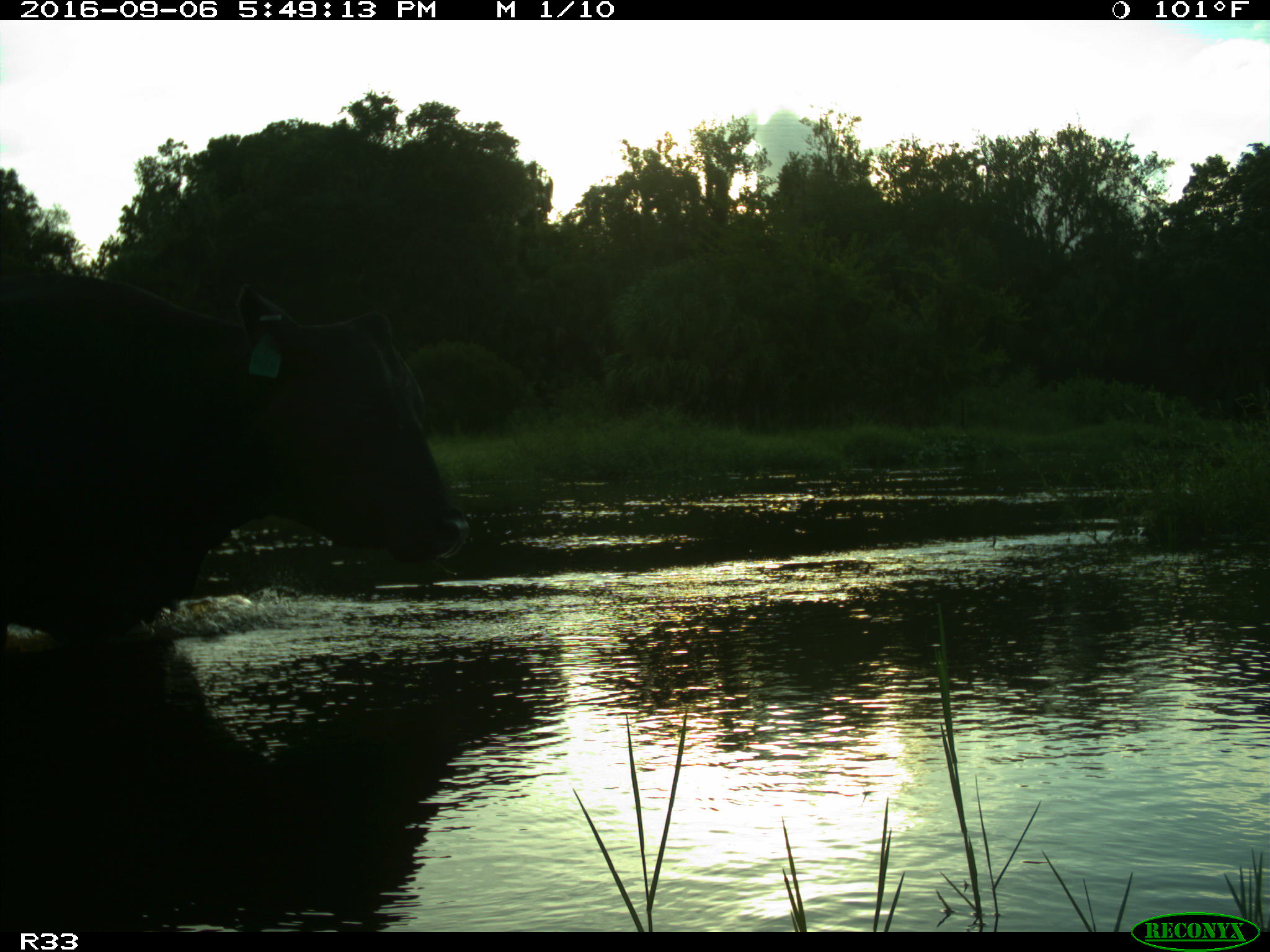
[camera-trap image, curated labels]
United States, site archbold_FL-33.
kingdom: Animalia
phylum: Chordata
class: Mammalia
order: Artiodactyla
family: Bovidae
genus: Bos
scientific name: Bos taurus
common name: domestic cow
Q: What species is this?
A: Bos taurus (domestic cow).